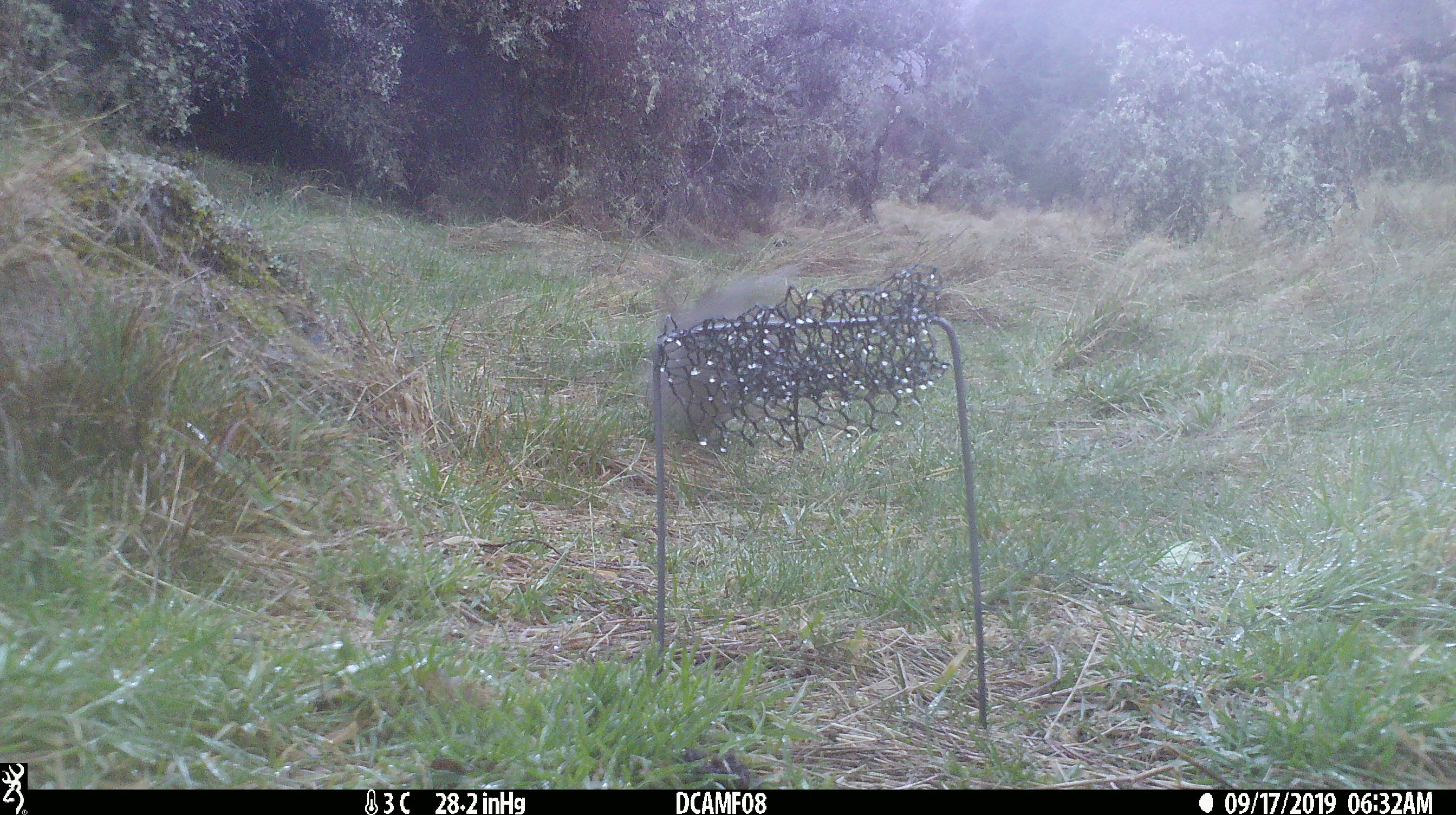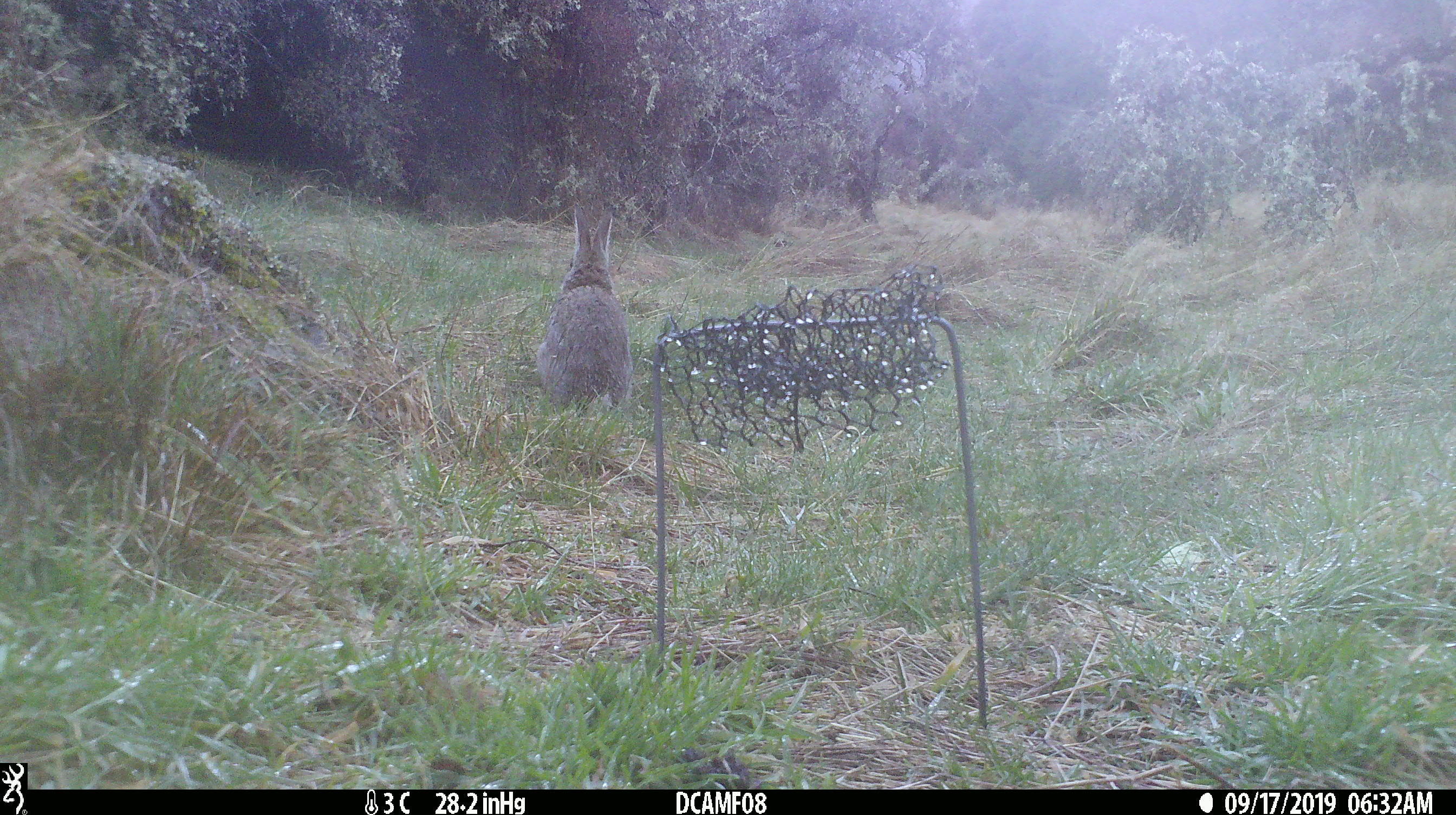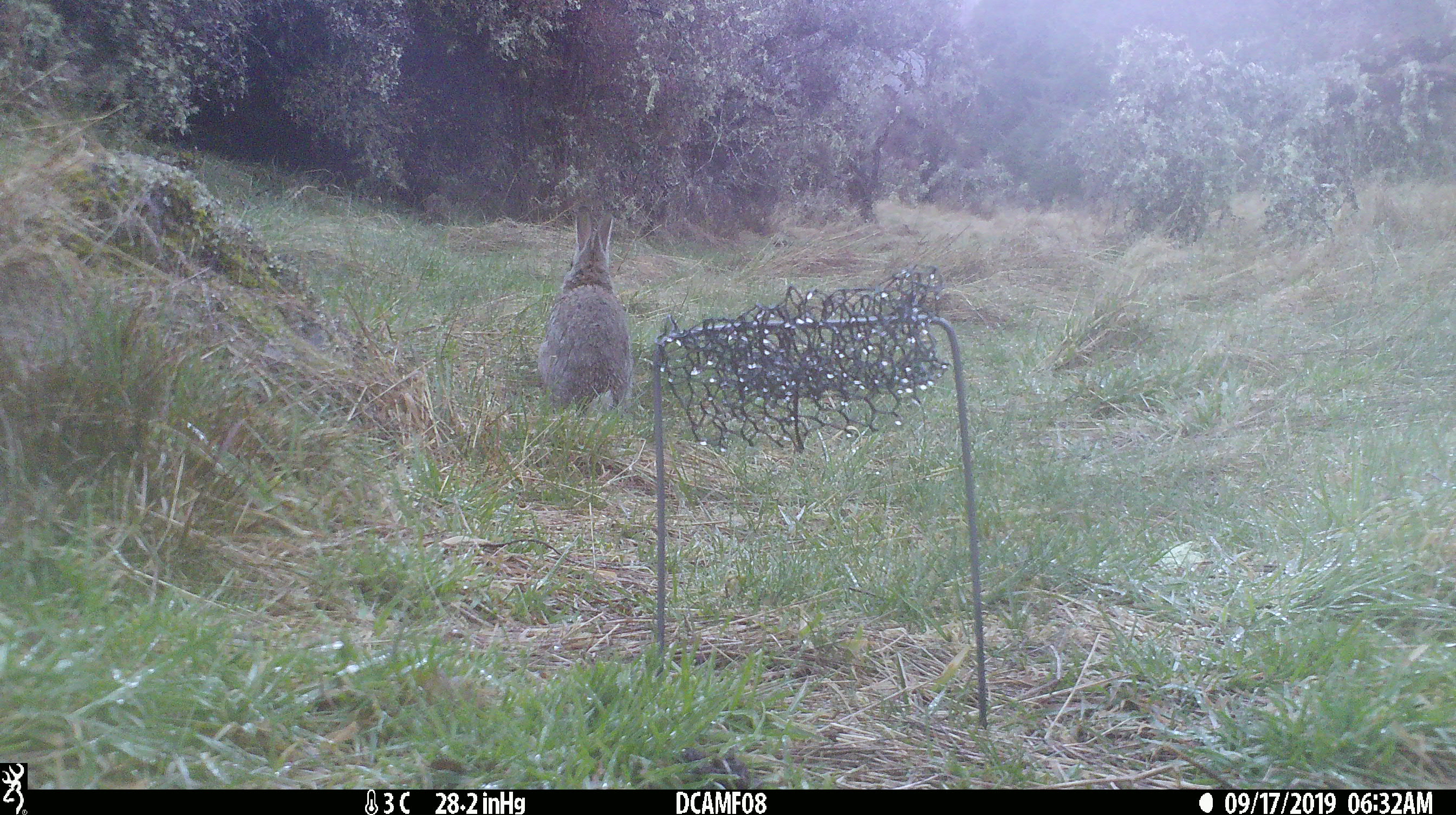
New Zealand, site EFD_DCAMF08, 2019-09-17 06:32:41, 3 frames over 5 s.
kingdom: Animalia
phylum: Chordata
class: Mammalia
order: Lagomorpha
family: Leporidae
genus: Oryctolagus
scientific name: Oryctolagus cuniculus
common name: european rabbit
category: rabbit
Rabbit (european rabbit) (Oryctolagus cuniculus).